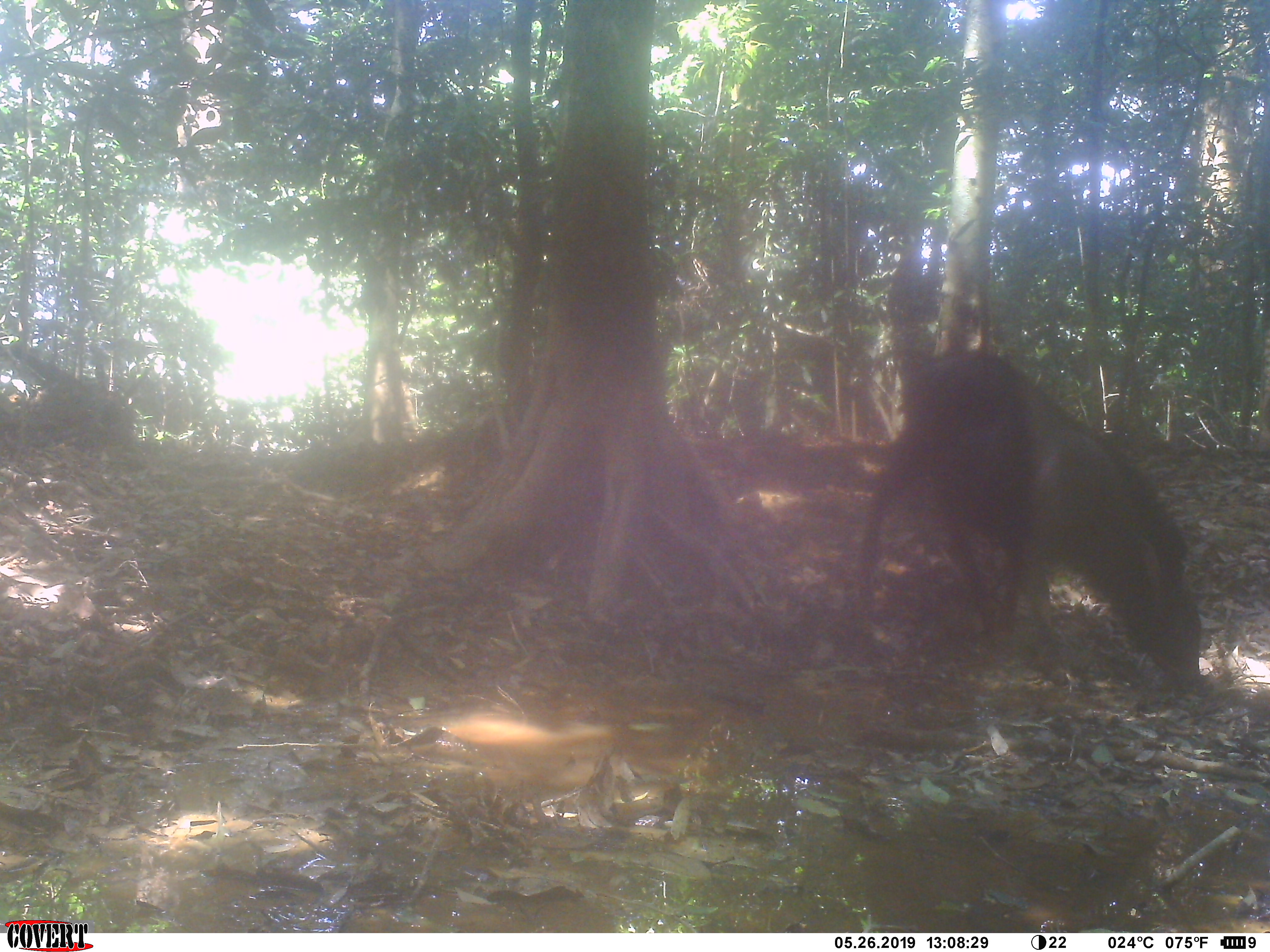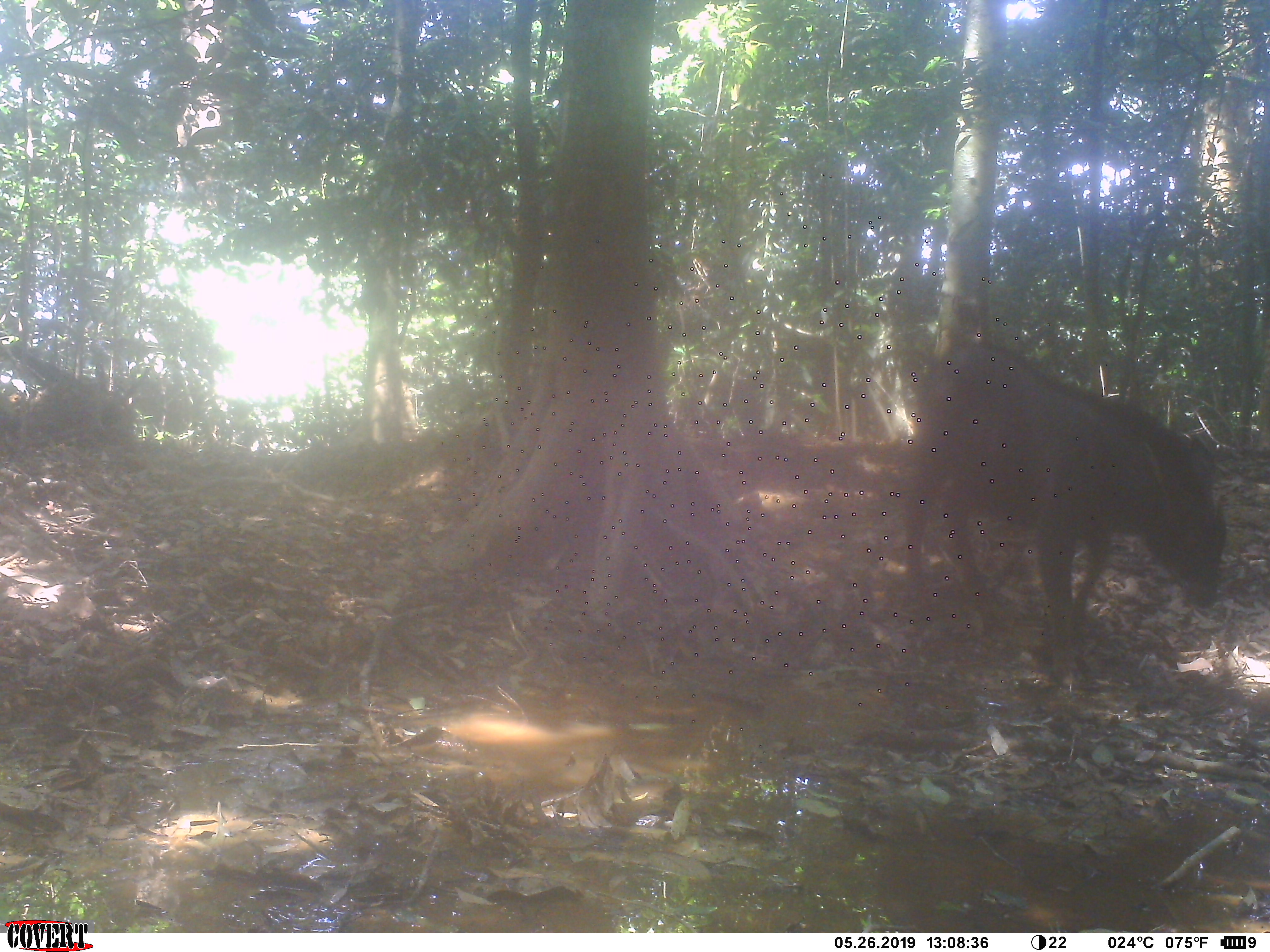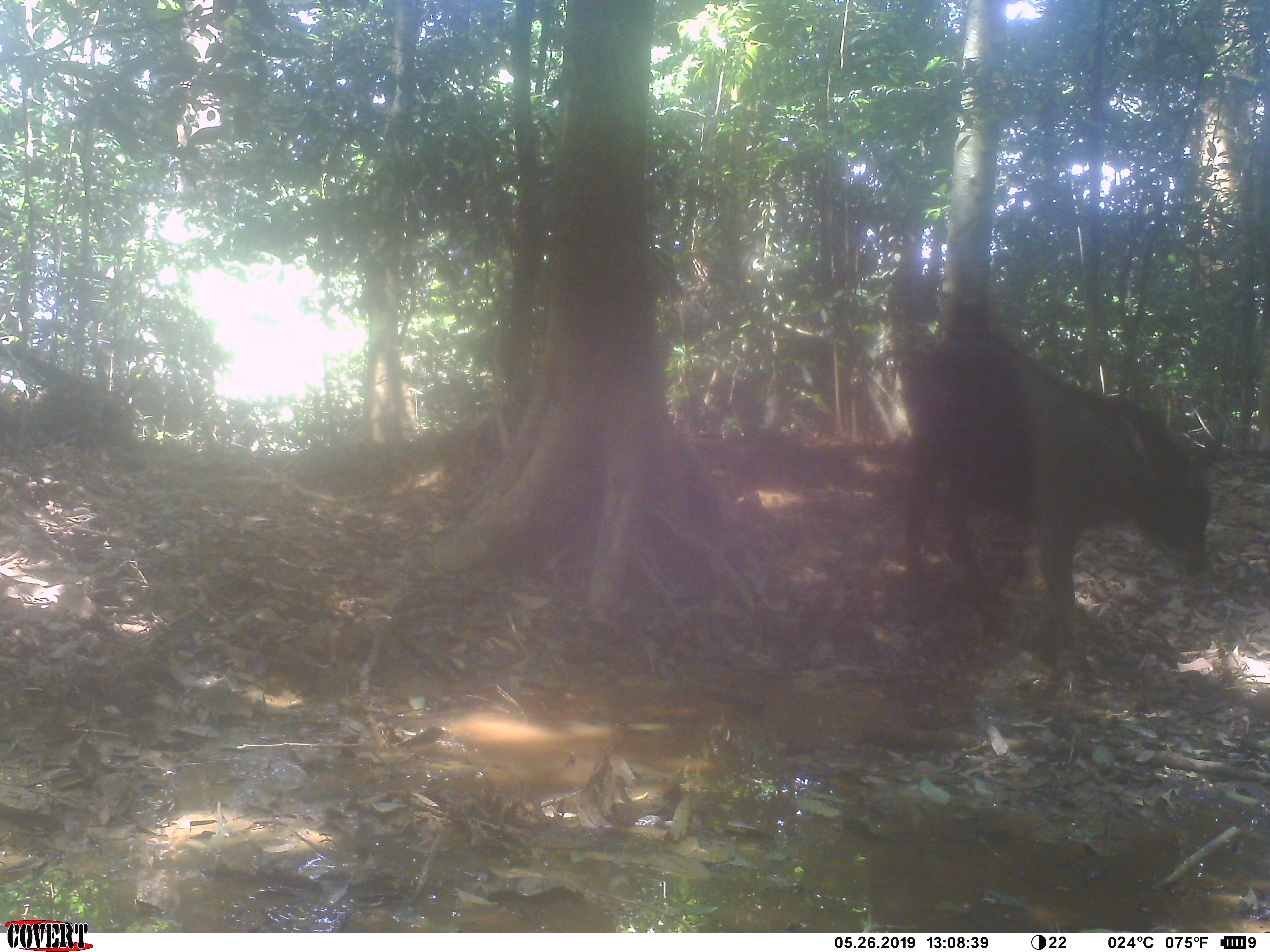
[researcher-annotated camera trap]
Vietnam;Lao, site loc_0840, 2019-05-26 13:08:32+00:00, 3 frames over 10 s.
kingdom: Animalia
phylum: Chordata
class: Mammalia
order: Artiodactyla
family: Bovidae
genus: Capricornis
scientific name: Capricornis sumatraensis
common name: chinese serow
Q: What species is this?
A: Chinese serow (Capricornis sumatraensis).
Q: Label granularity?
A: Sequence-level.